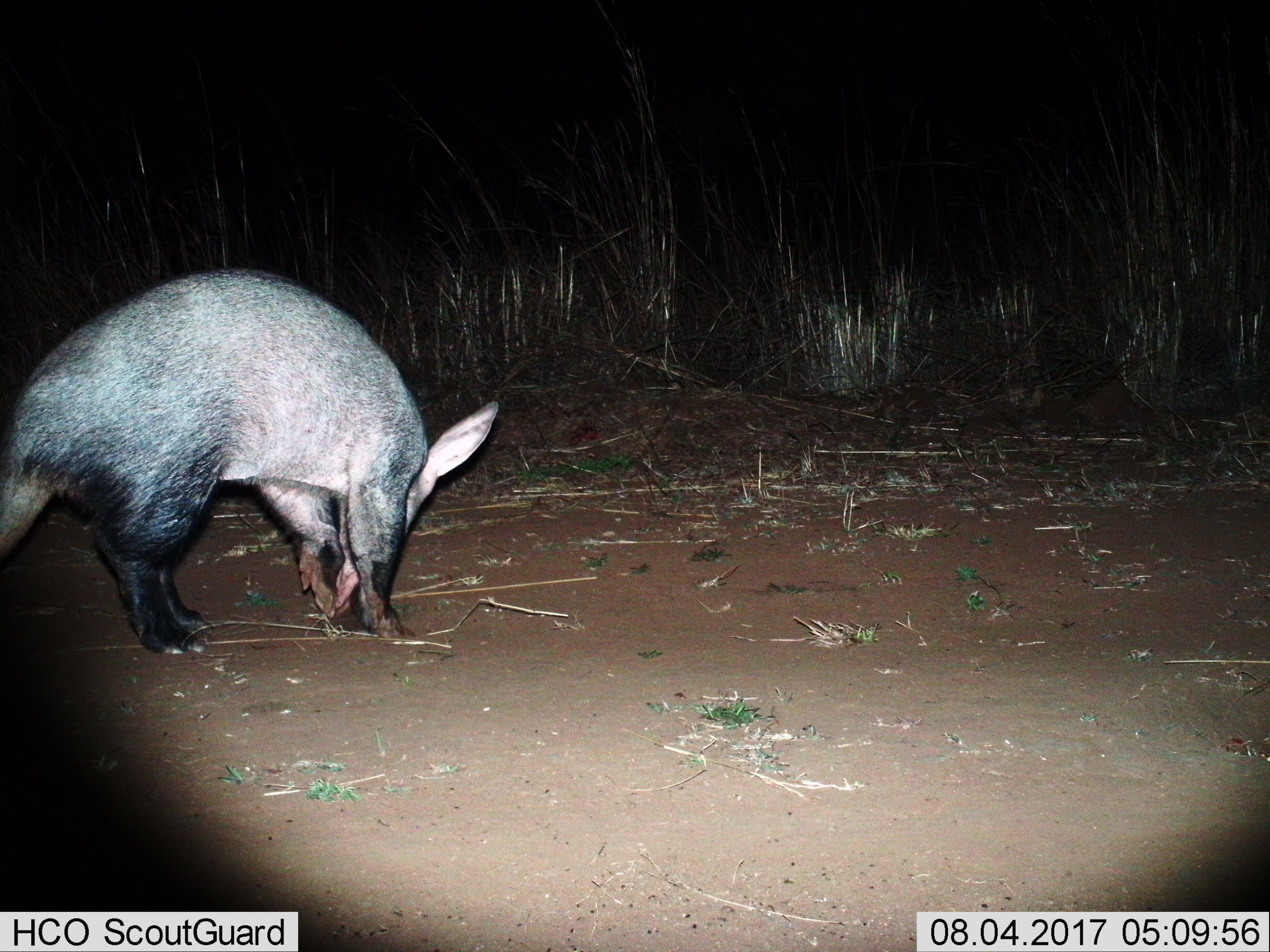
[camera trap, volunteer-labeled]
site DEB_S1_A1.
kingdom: Animalia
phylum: Chordata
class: Mammalia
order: Tubulidentata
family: Orycteropodidae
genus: Orycteropus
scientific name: Orycteropus afer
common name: aardvark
Aardvark (Orycteropus afer), count 1. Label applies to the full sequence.